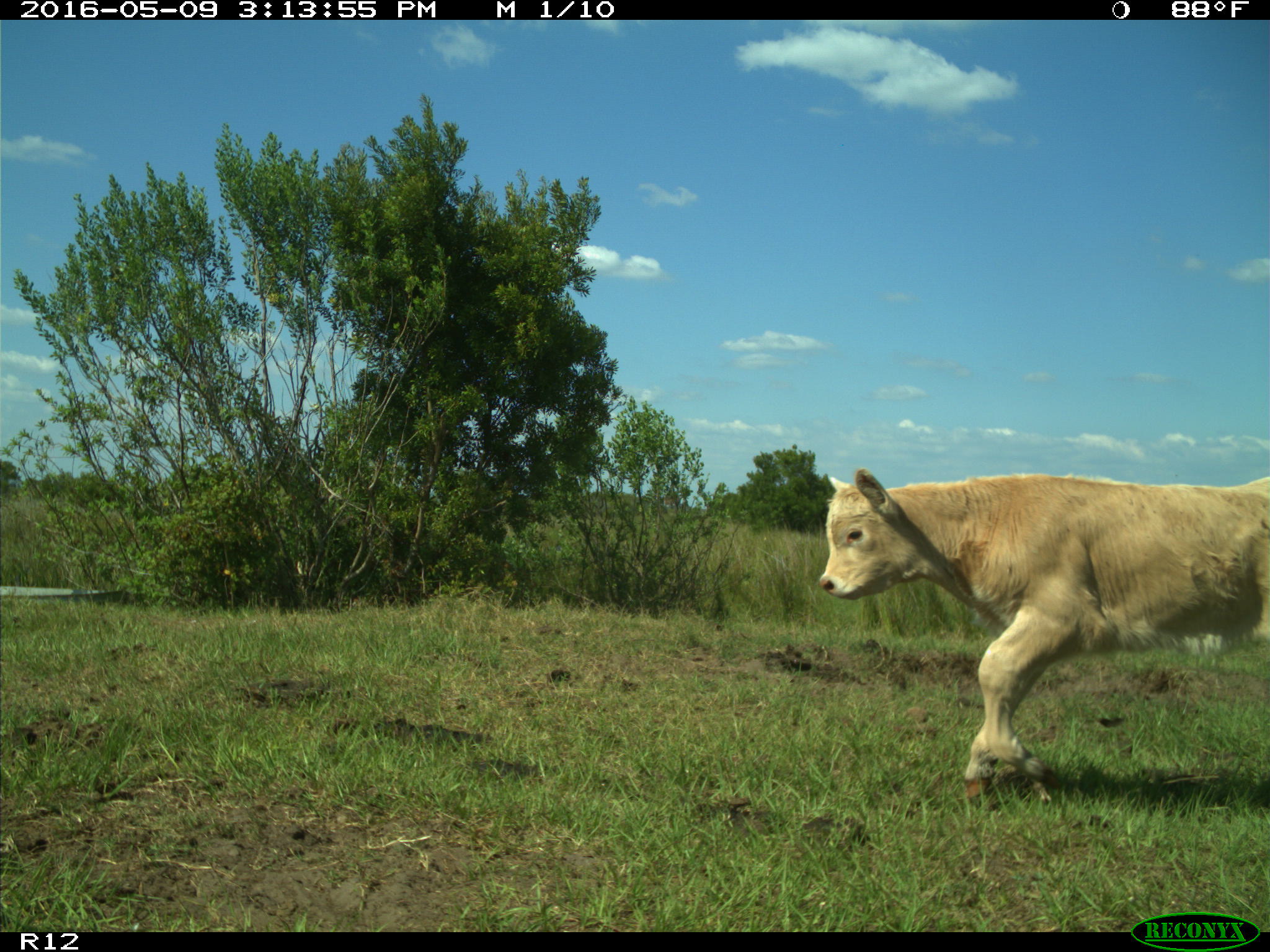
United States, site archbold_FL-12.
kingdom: Animalia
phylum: Chordata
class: Mammalia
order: Artiodactyla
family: Bovidae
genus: Bos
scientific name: Bos taurus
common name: domestic cow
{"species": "Bos taurus (domestic cow)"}